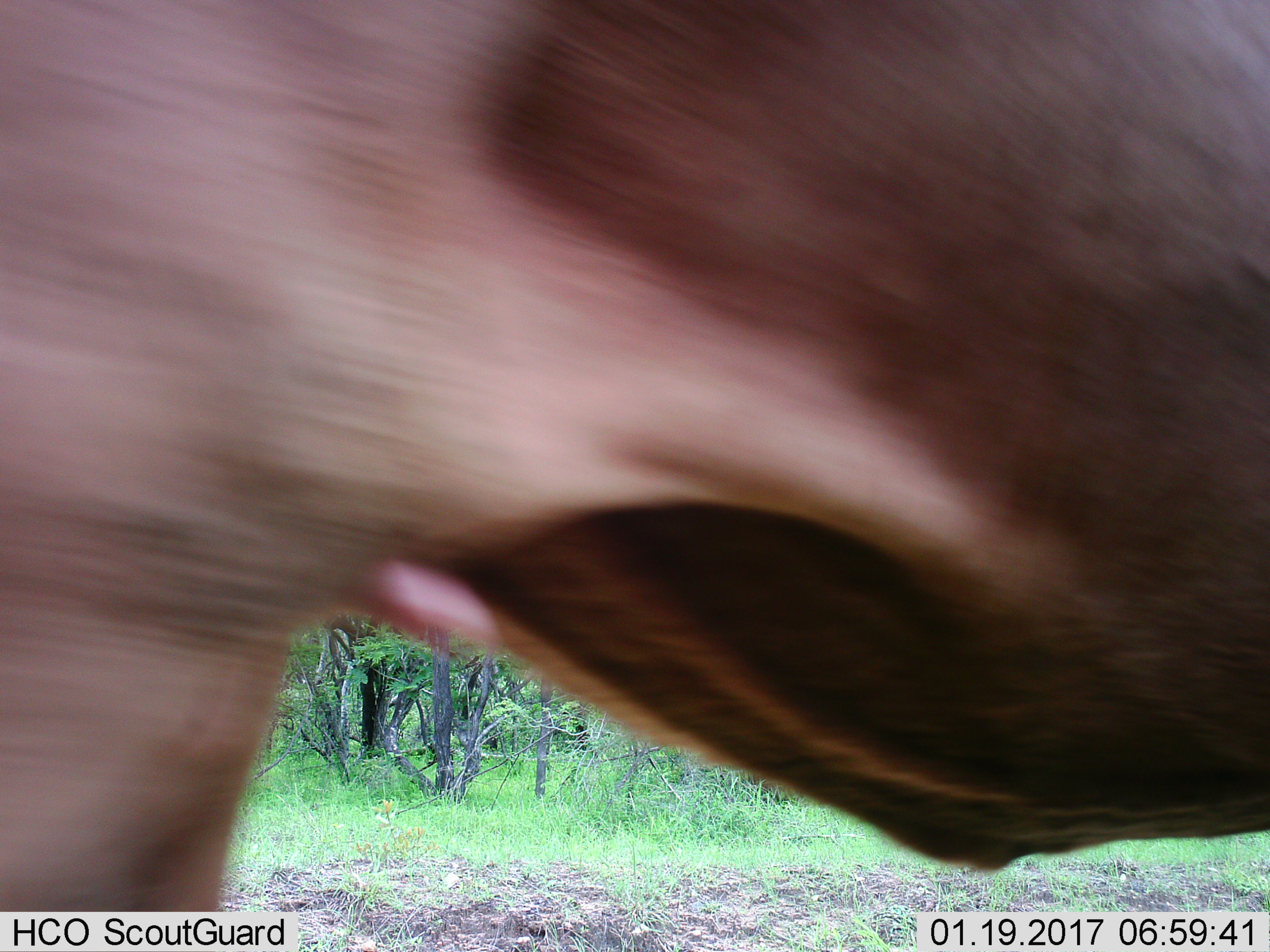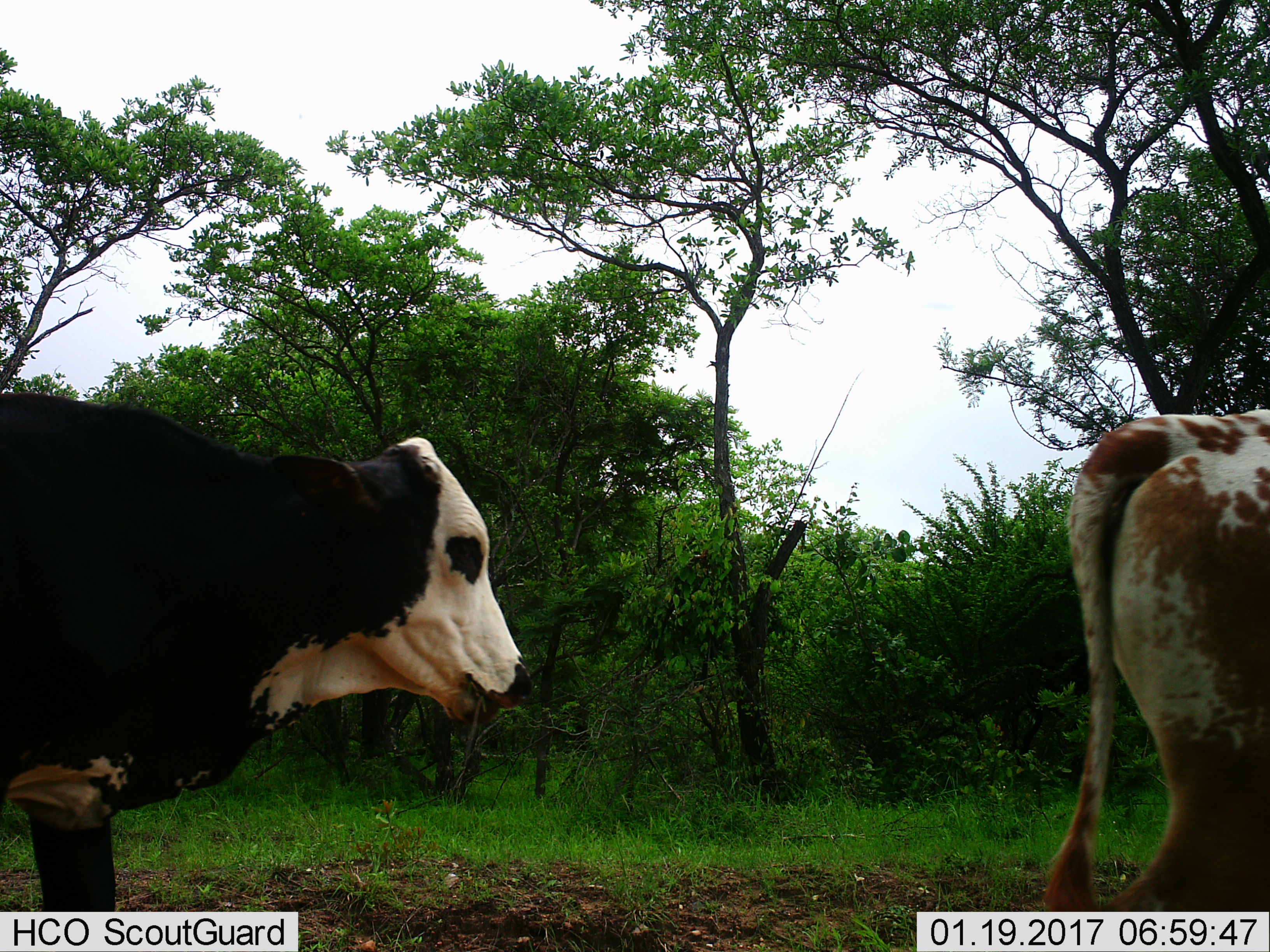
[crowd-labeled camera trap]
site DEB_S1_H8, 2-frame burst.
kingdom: Animalia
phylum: Chordata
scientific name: Vertebrata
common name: domestic animal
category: domesticanimal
Domesticanimal (domestic animal) (Vertebrata), count 1. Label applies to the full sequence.